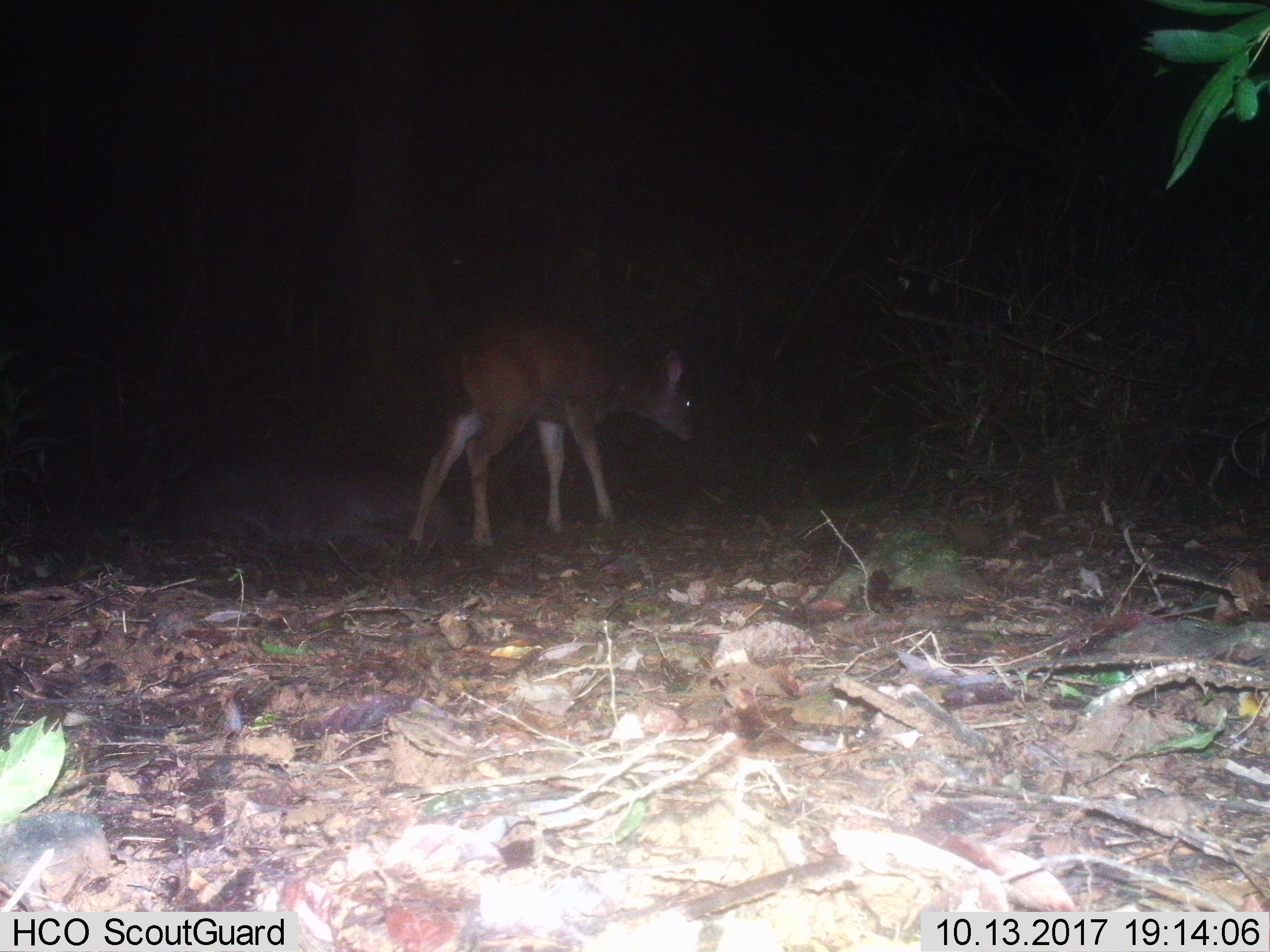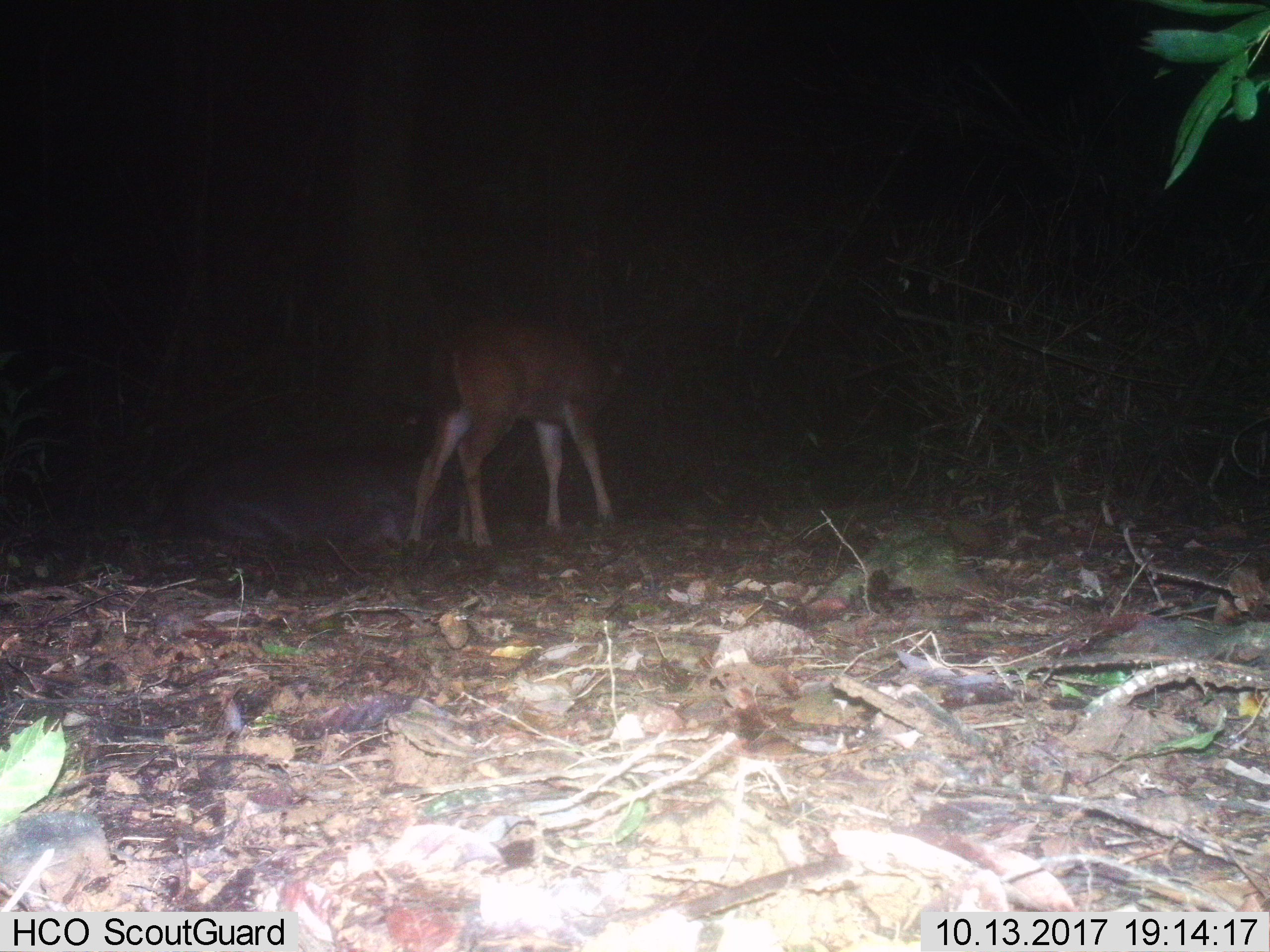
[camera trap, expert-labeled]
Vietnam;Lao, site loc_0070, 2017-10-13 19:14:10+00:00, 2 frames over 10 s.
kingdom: Animalia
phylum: Chordata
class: Mammalia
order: Artiodactyla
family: Cervidae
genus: Rusa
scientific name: Rusa unicolor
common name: sambar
Sambar (Rusa unicolor). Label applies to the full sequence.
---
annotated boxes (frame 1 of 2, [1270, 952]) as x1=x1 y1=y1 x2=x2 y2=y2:
sambar: x1=405 y1=318 x2=697 y2=547; x1=145 y1=452 x2=465 y2=548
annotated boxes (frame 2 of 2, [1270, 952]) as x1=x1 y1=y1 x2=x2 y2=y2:
sambar: x1=405 y1=318 x2=630 y2=547; x1=153 y1=448 x2=464 y2=548